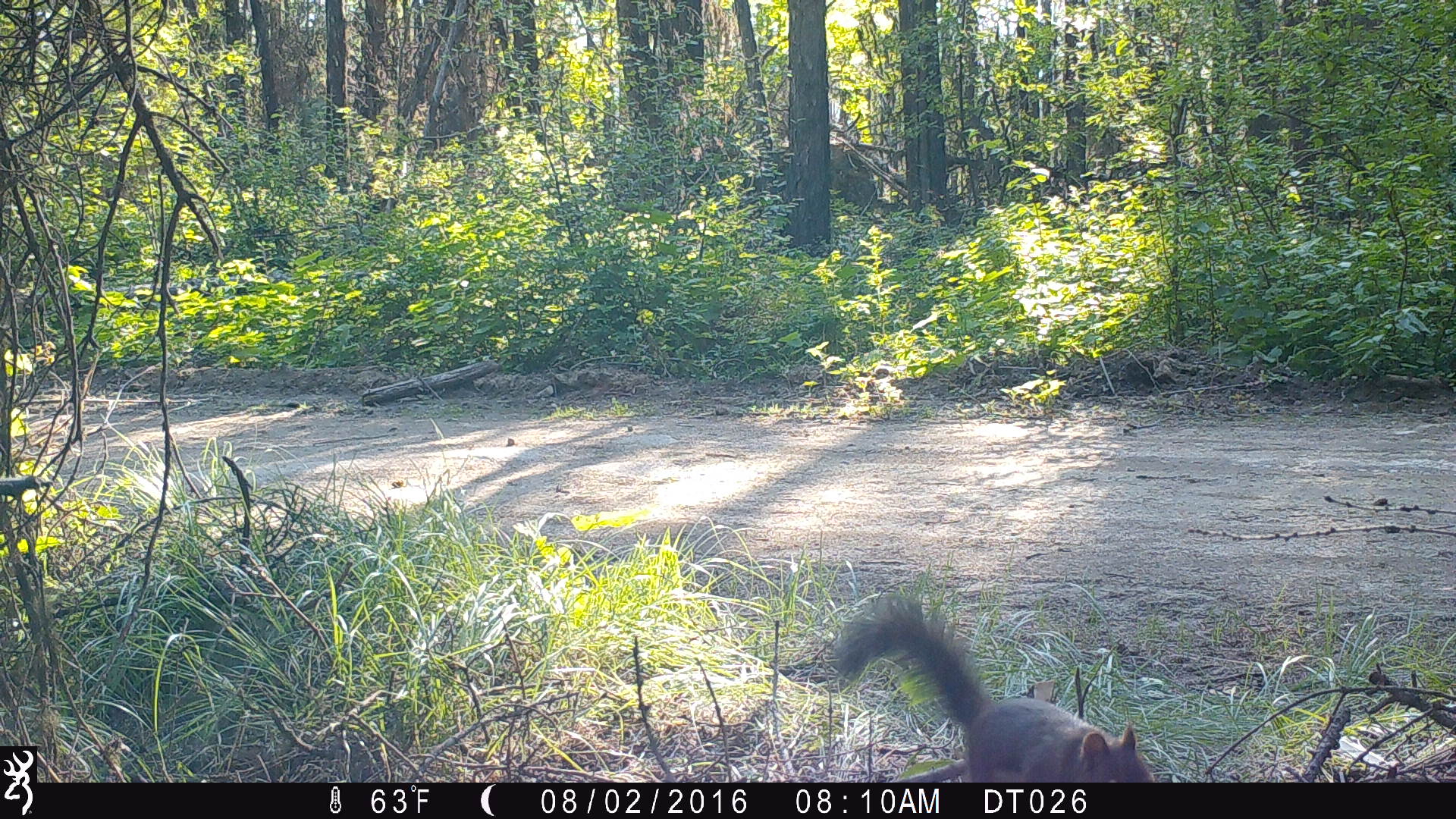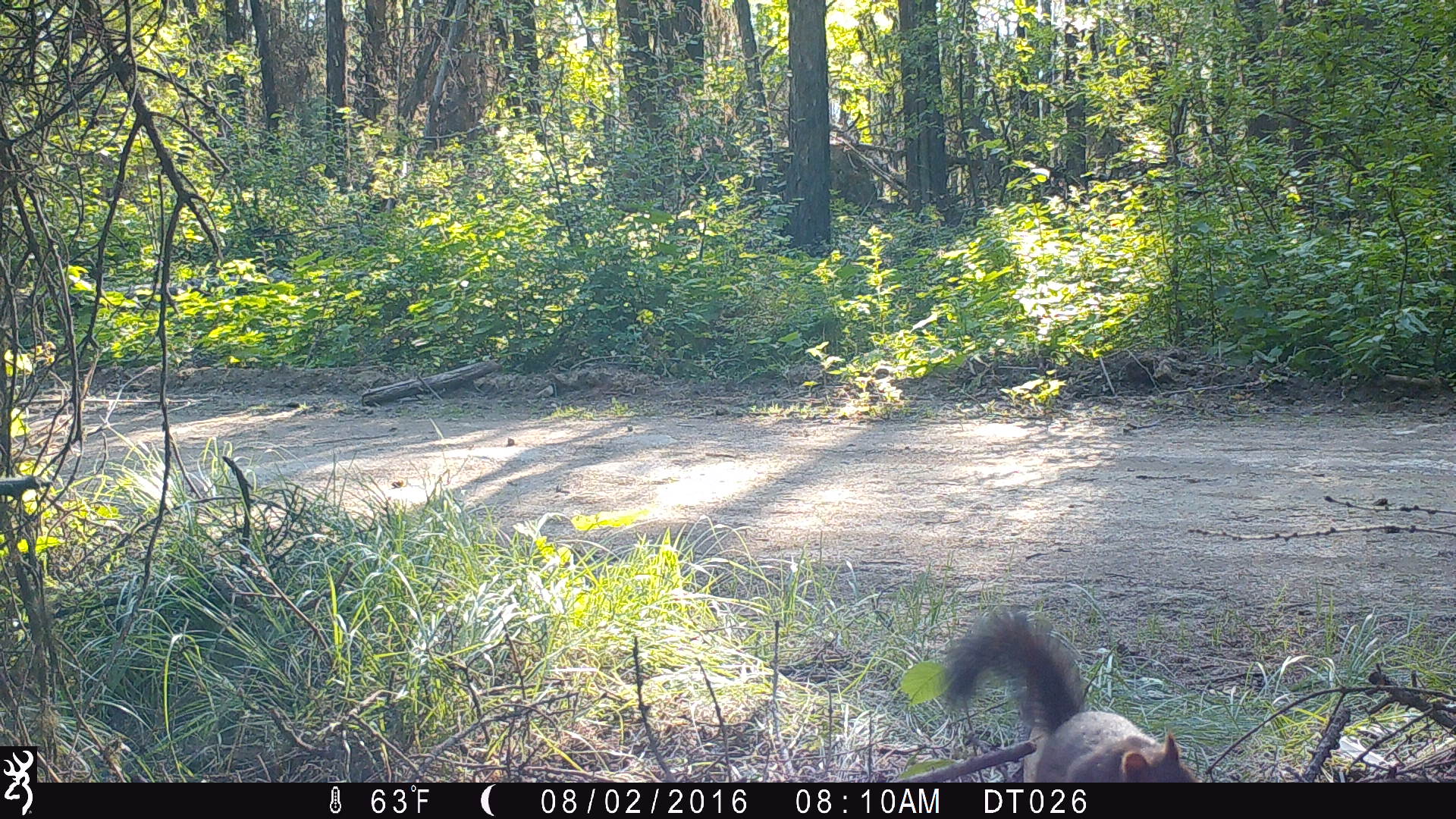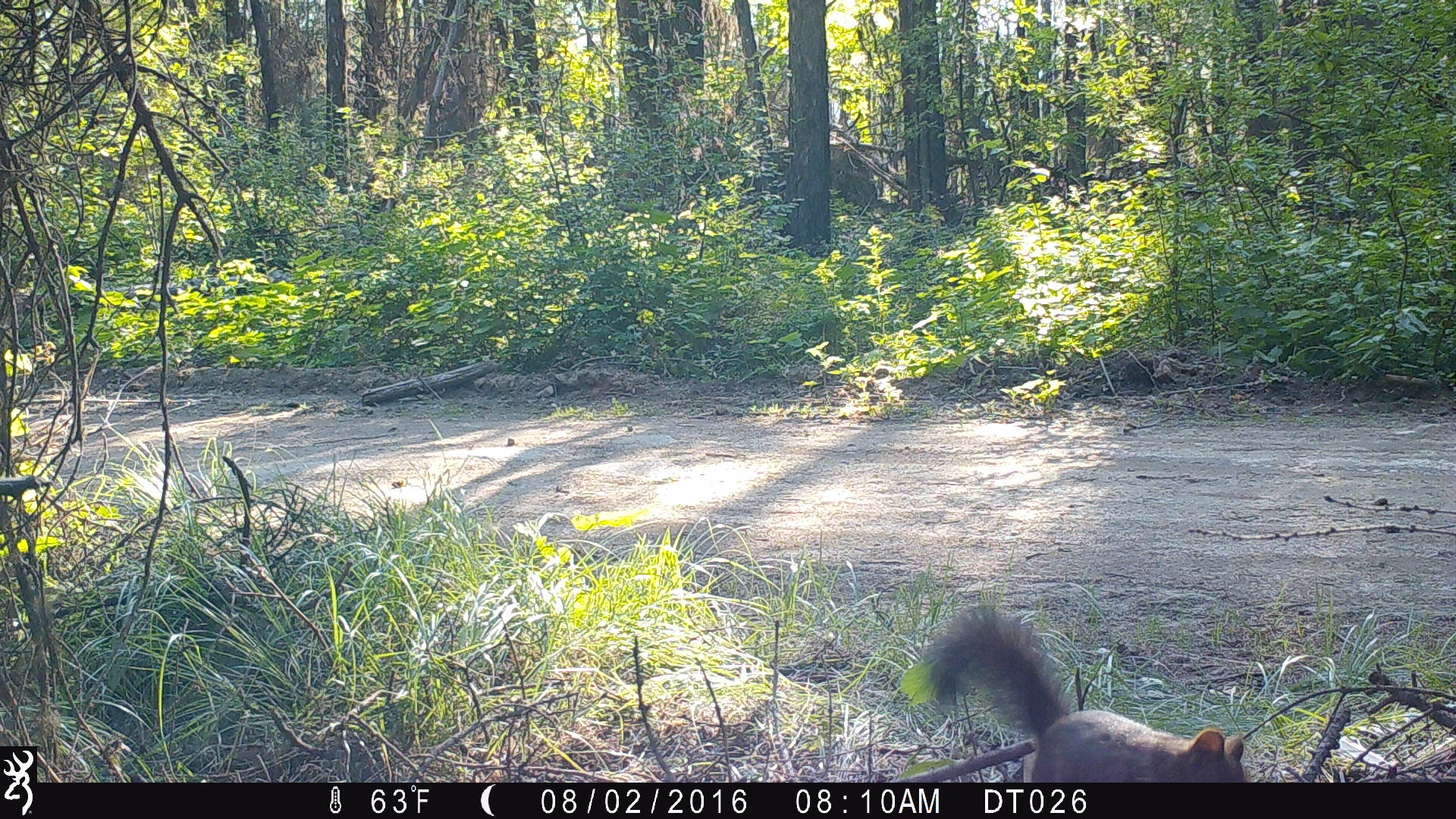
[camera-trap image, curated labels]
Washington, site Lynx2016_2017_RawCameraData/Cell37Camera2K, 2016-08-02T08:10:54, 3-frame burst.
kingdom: Animalia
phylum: Chordata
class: Mammalia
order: Lagomorpha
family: Leporidae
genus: Lepus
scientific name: Lepus americanus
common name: snowshoe hare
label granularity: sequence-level